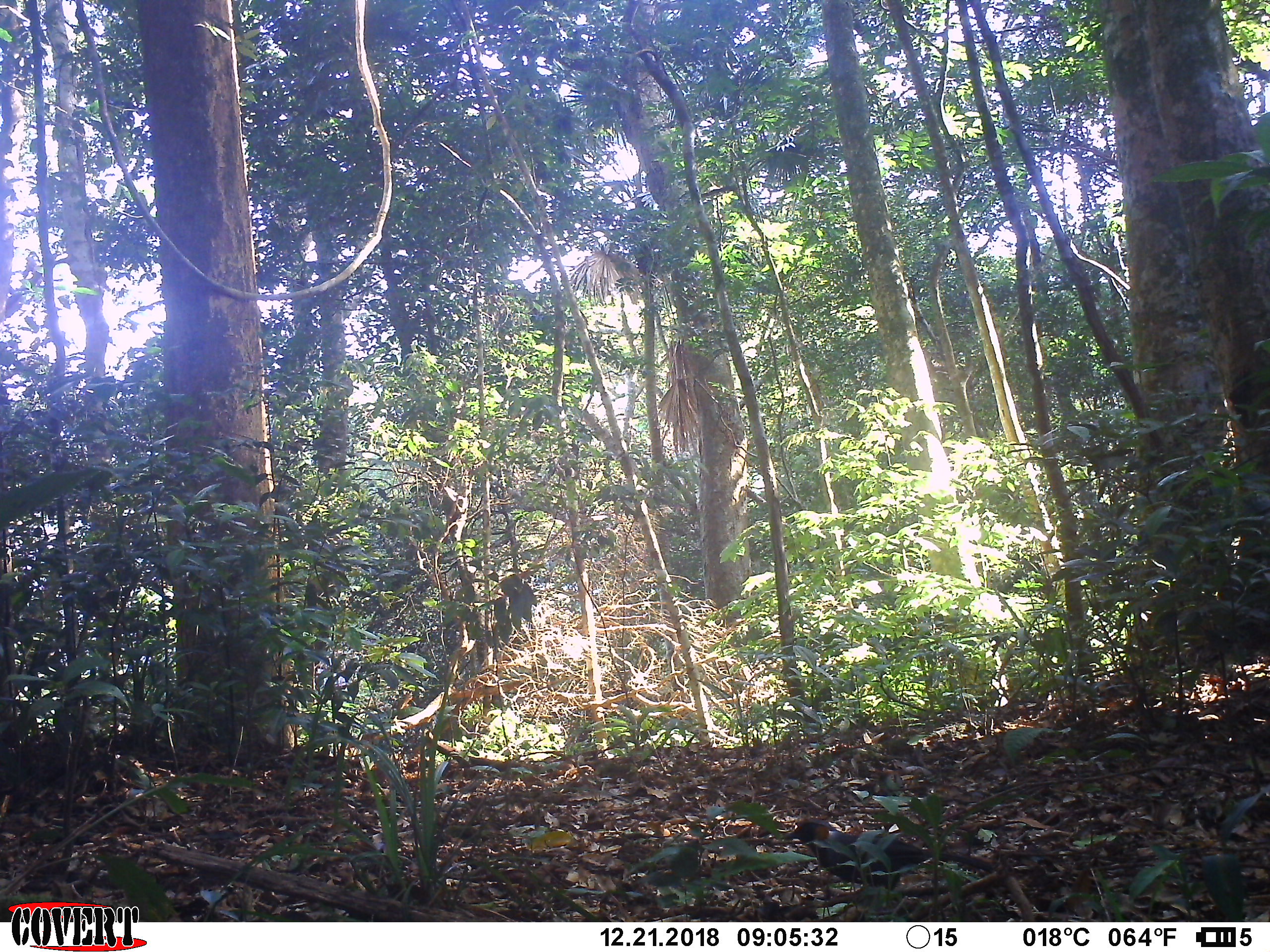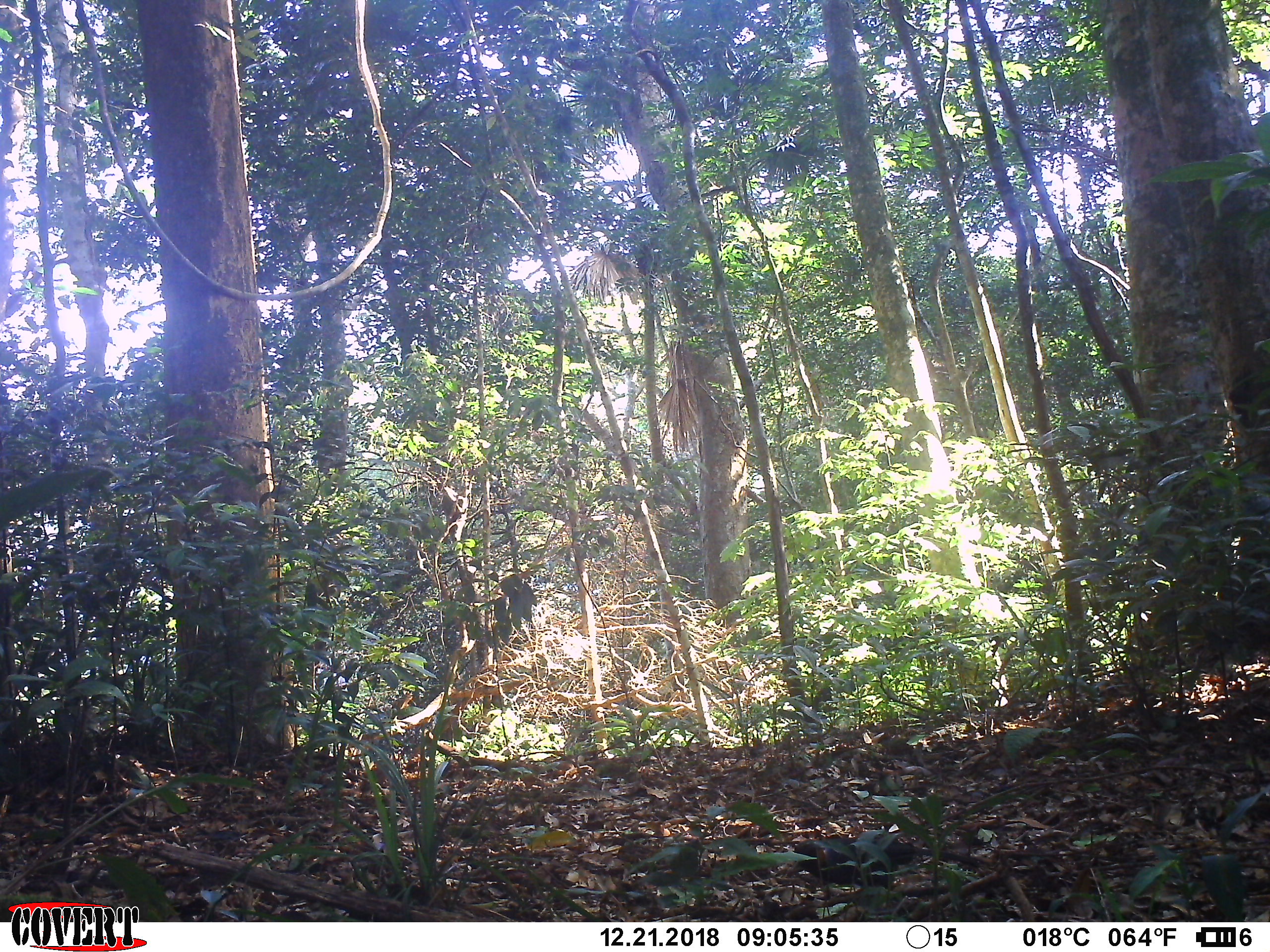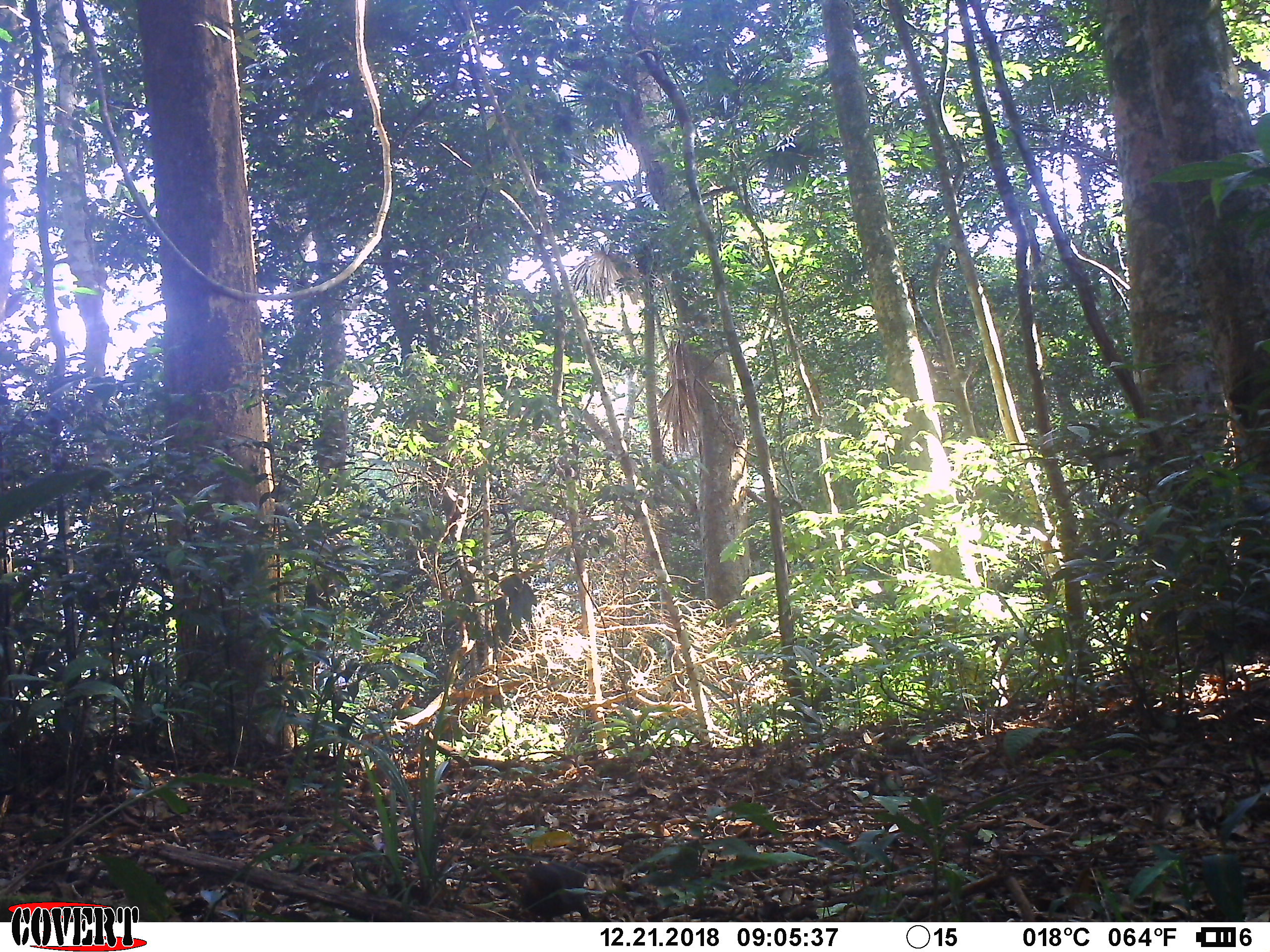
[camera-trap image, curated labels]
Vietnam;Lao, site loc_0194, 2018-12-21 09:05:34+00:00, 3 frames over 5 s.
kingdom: Animalia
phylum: Chordata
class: Aves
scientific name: Aves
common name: bird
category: unidentified bird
Unidentified bird (bird) (Aves). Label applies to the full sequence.